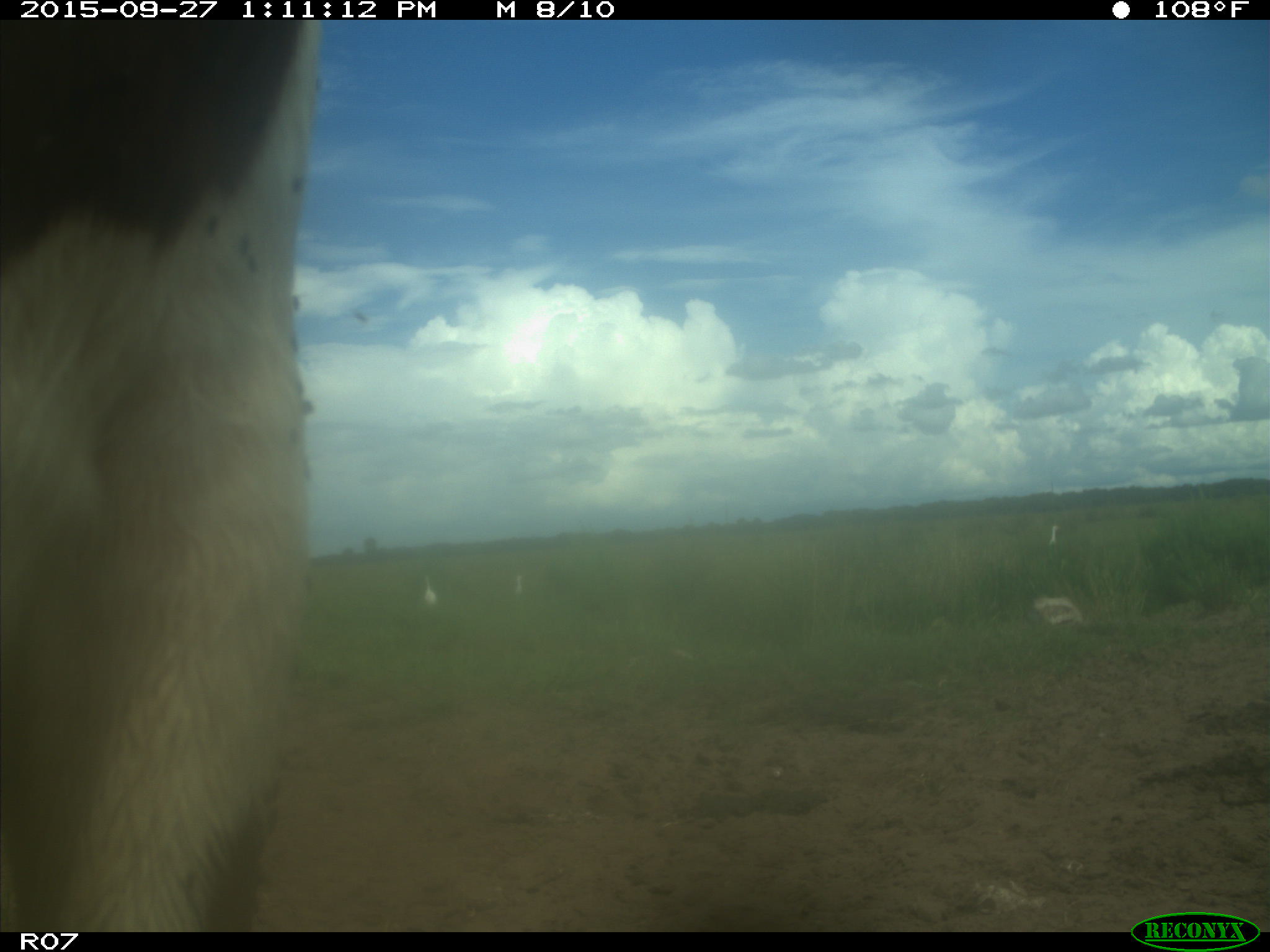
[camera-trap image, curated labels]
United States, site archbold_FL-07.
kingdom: Animalia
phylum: Chordata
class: Mammalia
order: Artiodactyla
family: Bovidae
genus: Bos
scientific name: Bos taurus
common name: domestic cow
Bos taurus (domestic cow).